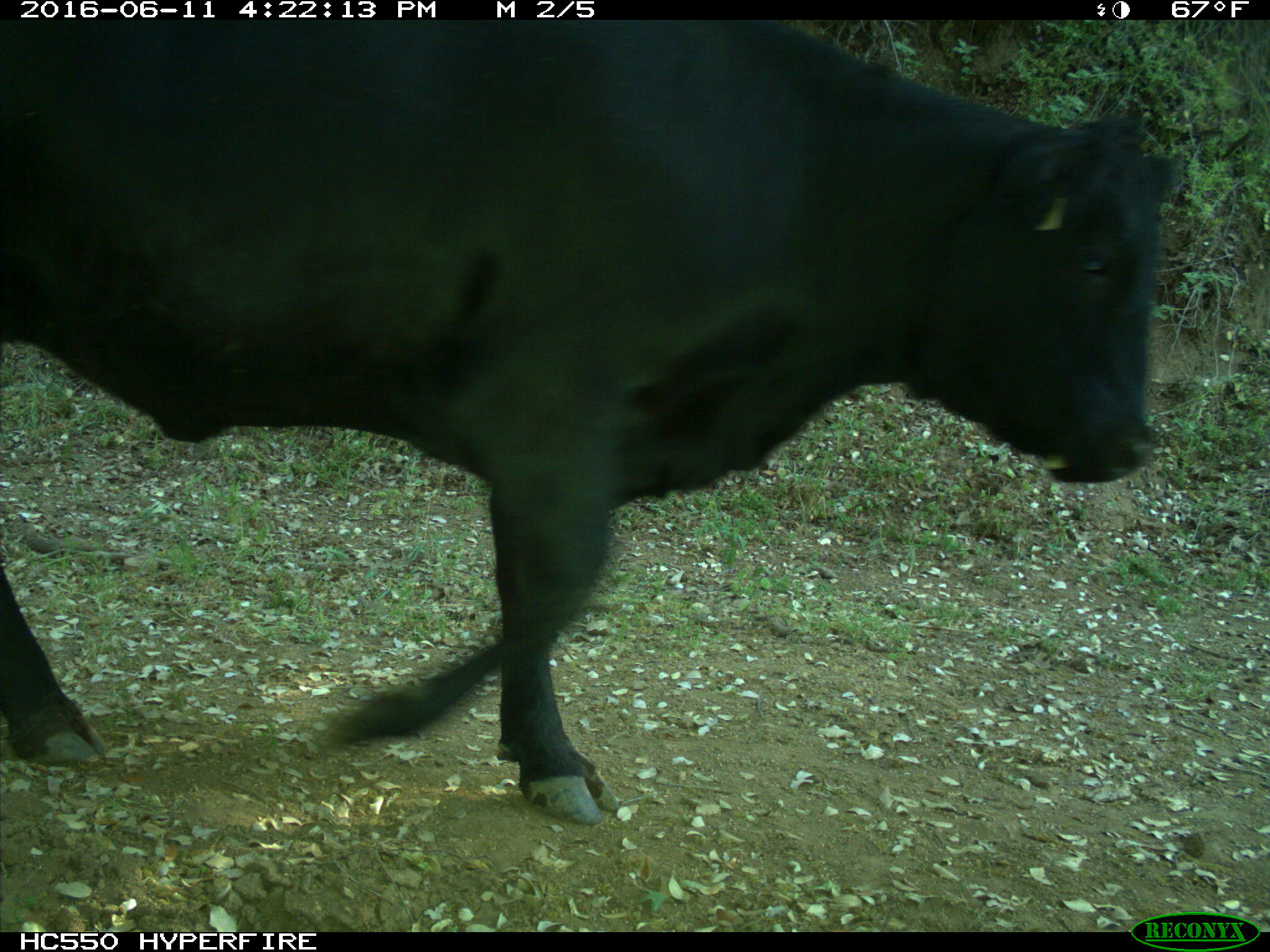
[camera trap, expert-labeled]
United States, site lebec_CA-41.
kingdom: Animalia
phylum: Chordata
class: Mammalia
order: Artiodactyla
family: Bovidae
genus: Bos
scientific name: Bos taurus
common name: domestic cow